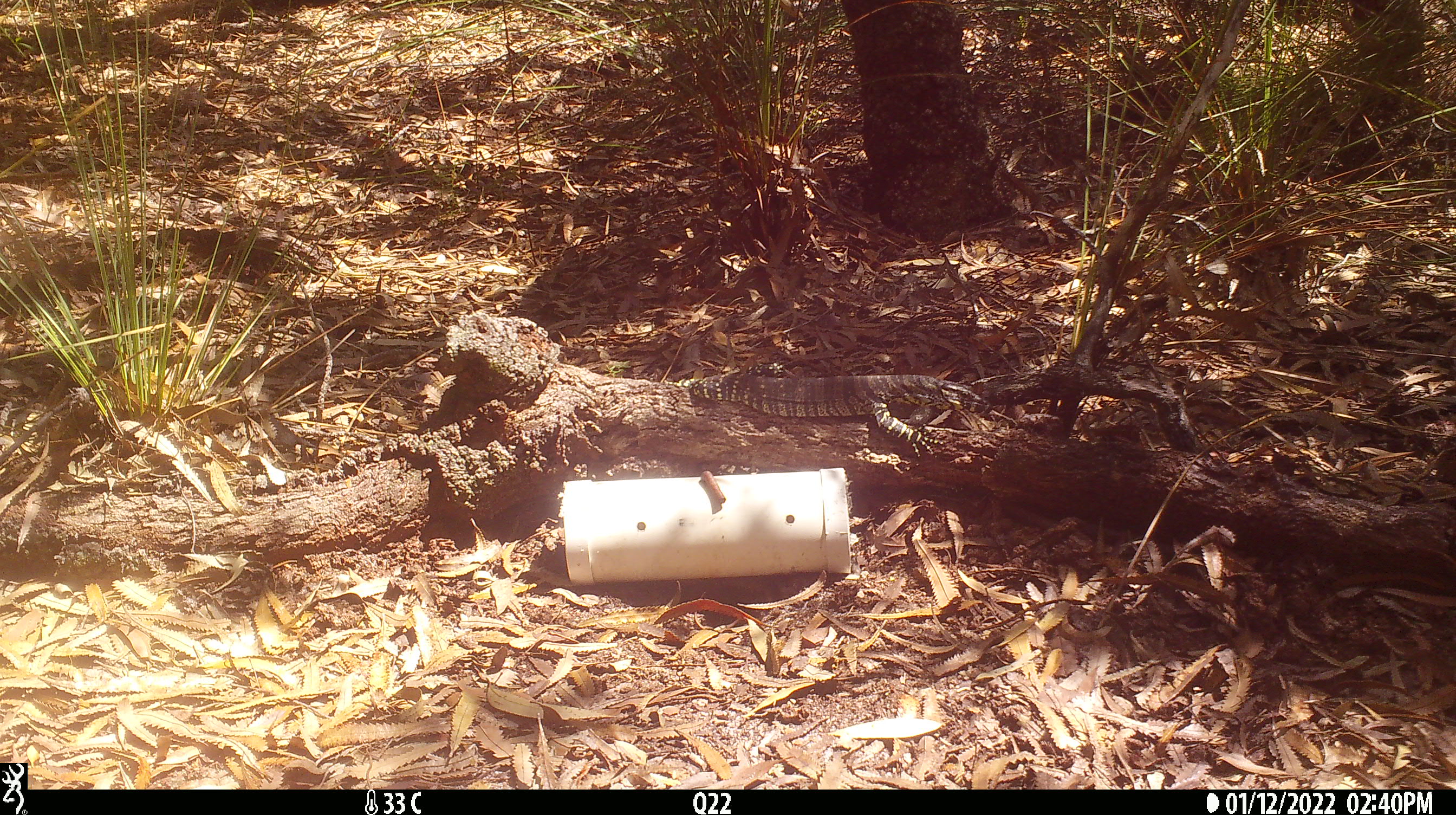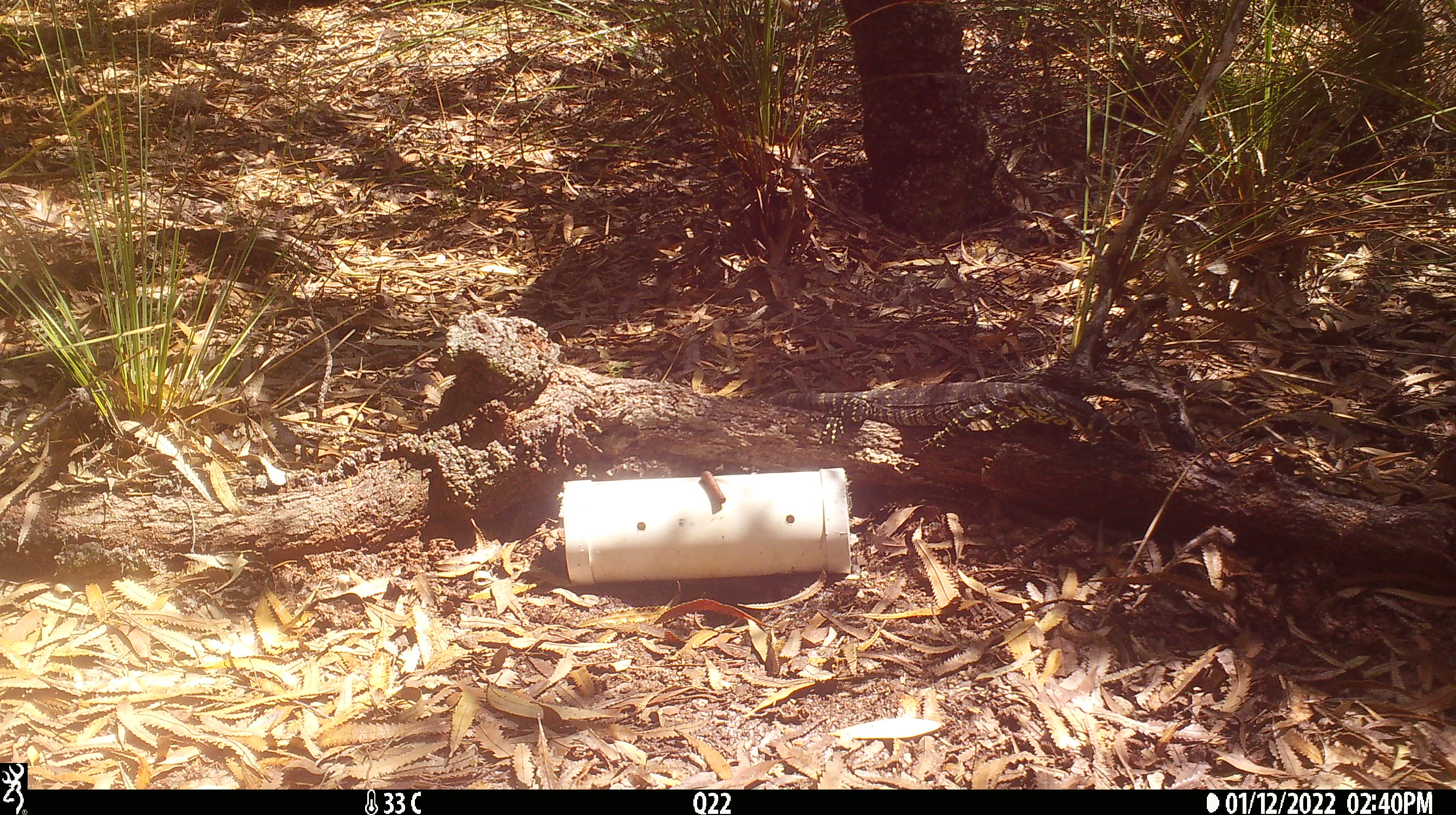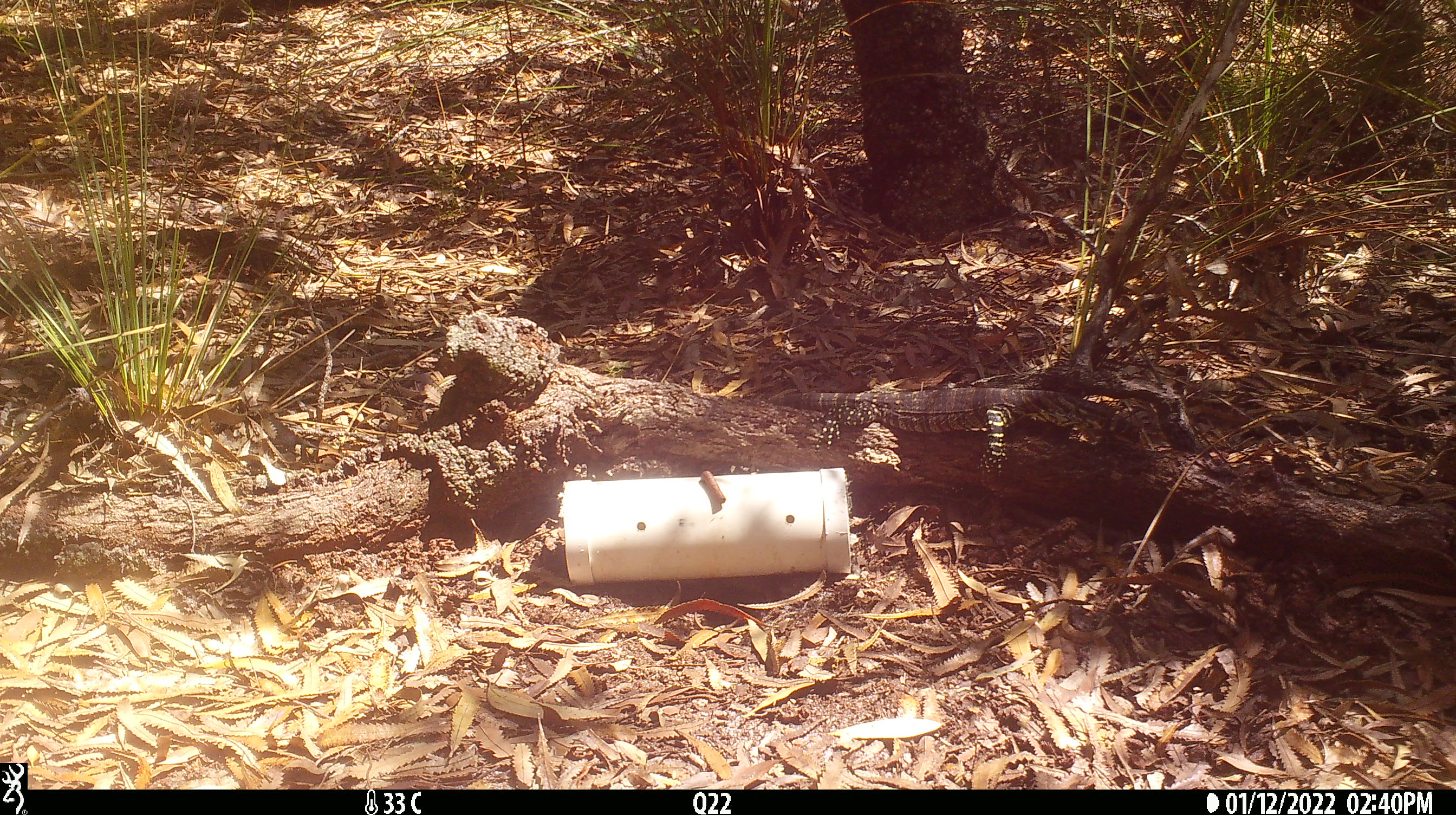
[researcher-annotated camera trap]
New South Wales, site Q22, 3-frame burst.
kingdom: Animalia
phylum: Chordata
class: Reptilia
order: Squamata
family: Varanidae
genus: Varanus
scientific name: Varanus varius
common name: lace monitor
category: goanna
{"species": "goanna (lace monitor) (Varanus varius)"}